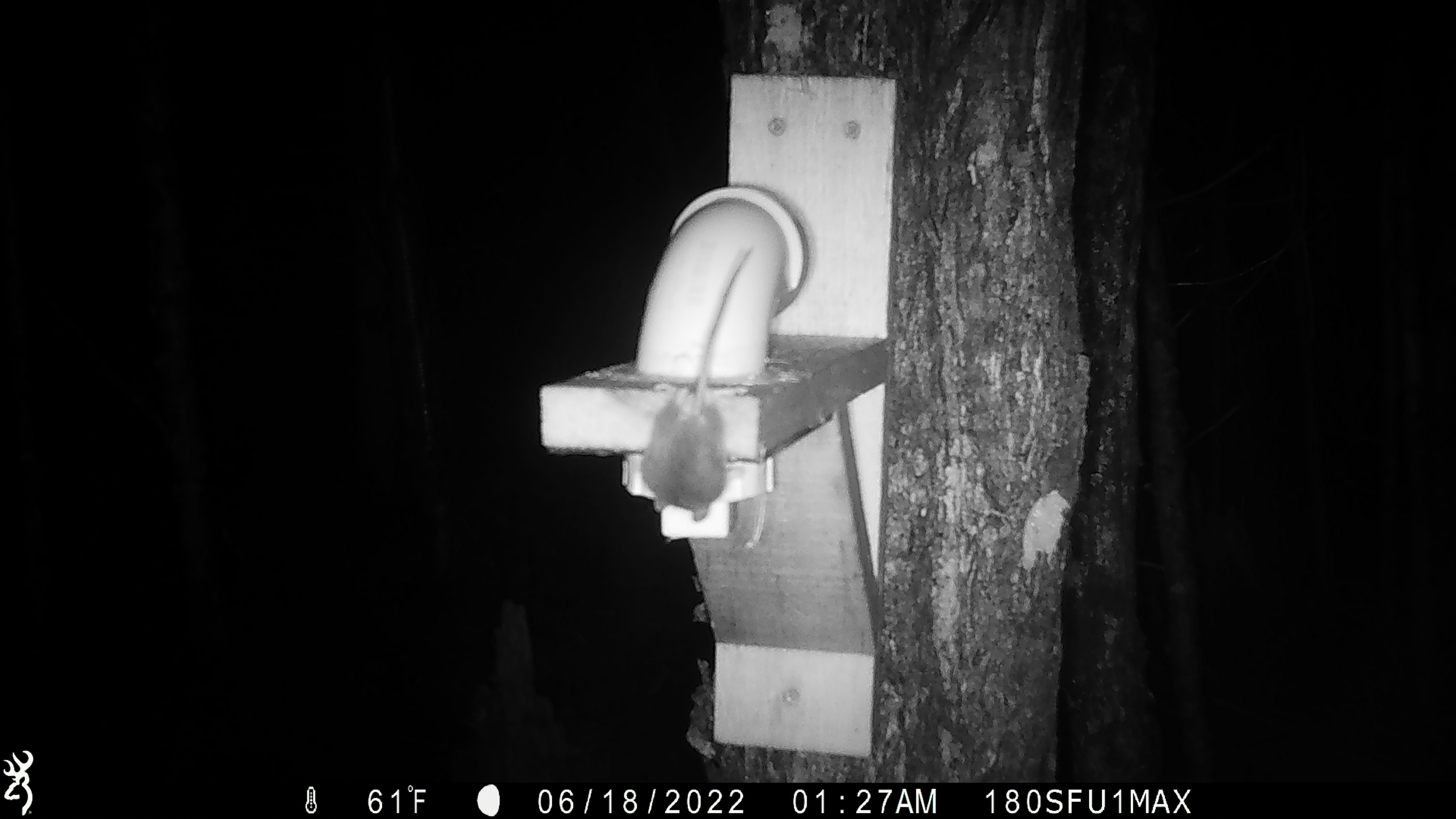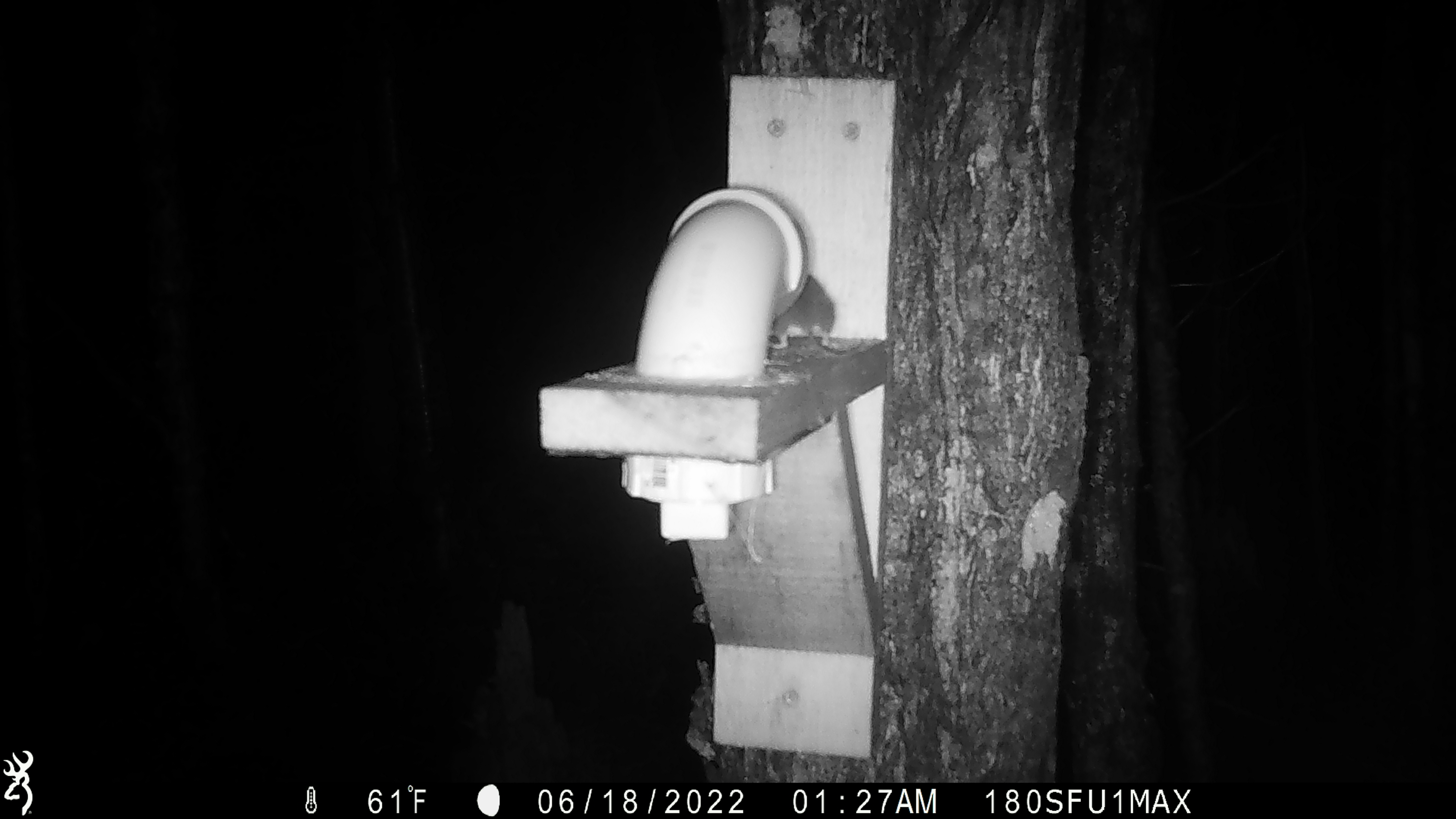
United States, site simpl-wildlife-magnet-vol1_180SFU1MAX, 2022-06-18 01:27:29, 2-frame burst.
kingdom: Animalia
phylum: Chordata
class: Mammalia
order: Rodentia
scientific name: Rodentia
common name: mouse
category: mouse sp.